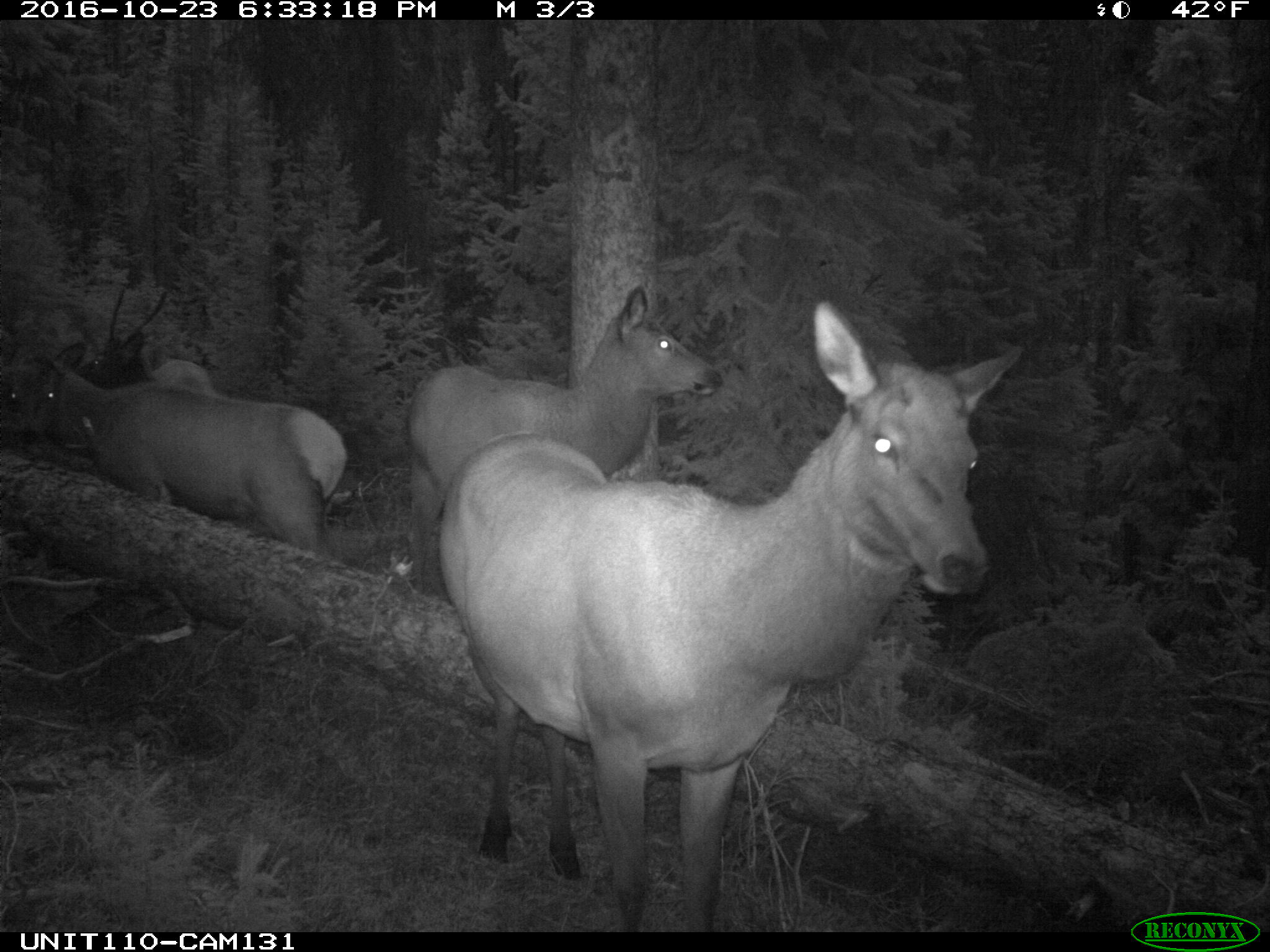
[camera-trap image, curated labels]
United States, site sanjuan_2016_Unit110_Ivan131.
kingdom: Animalia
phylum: Chordata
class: Mammalia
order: Artiodactyla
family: Cervidae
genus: Cervus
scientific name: Cervus elaphus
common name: red deer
Cervus elaphus (red deer).